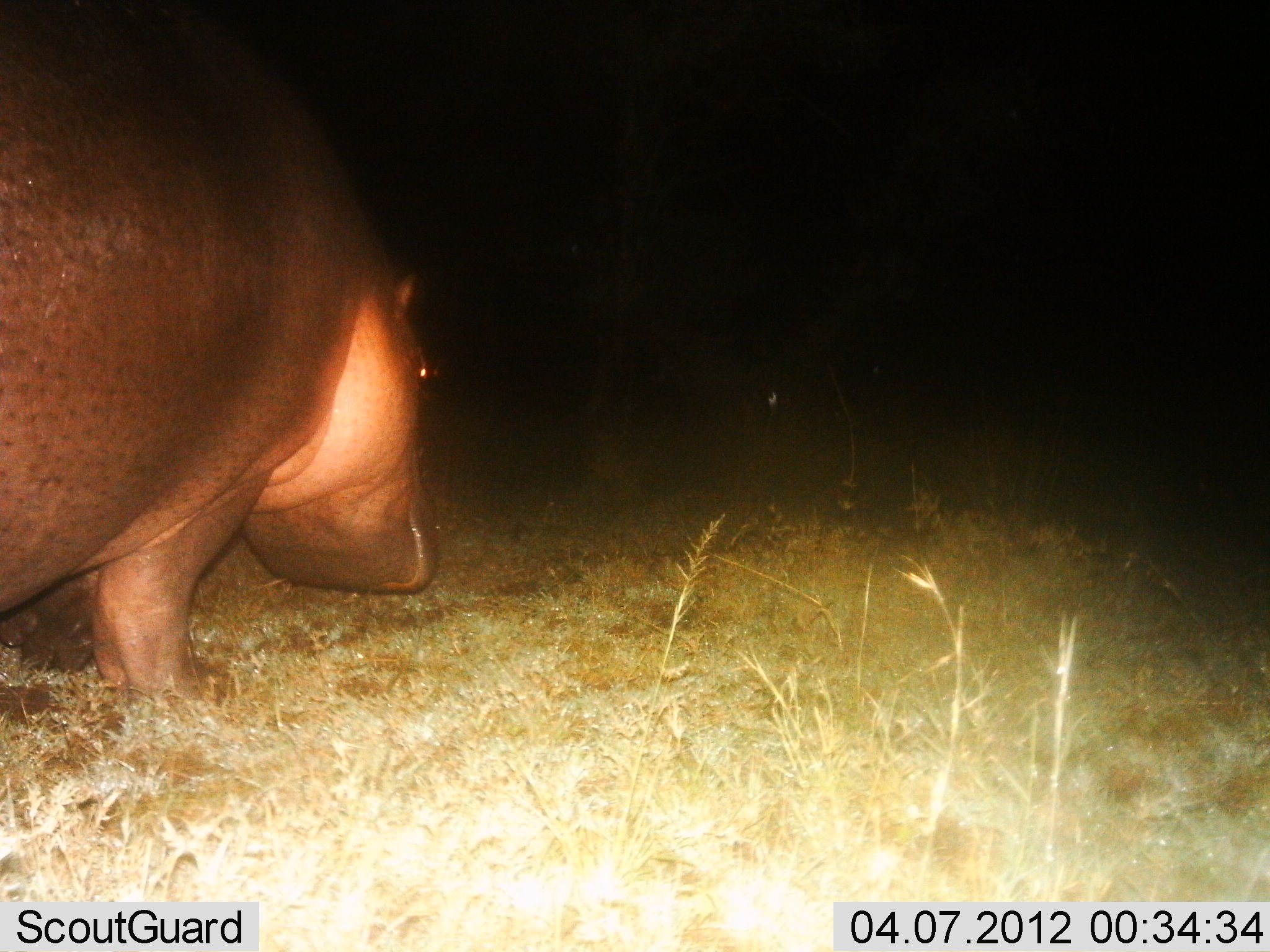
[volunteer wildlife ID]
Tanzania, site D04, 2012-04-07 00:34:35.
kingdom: Animalia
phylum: Chordata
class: Mammalia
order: Artiodactyla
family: Hippopotamidae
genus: Hippopotamus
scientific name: Hippopotamus amphibius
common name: hippopotamus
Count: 1.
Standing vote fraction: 65%.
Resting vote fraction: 0%.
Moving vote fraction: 30%.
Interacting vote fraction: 0%.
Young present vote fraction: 0%.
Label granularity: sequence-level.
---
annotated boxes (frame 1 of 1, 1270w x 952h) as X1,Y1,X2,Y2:
animal: 0,0,447,713